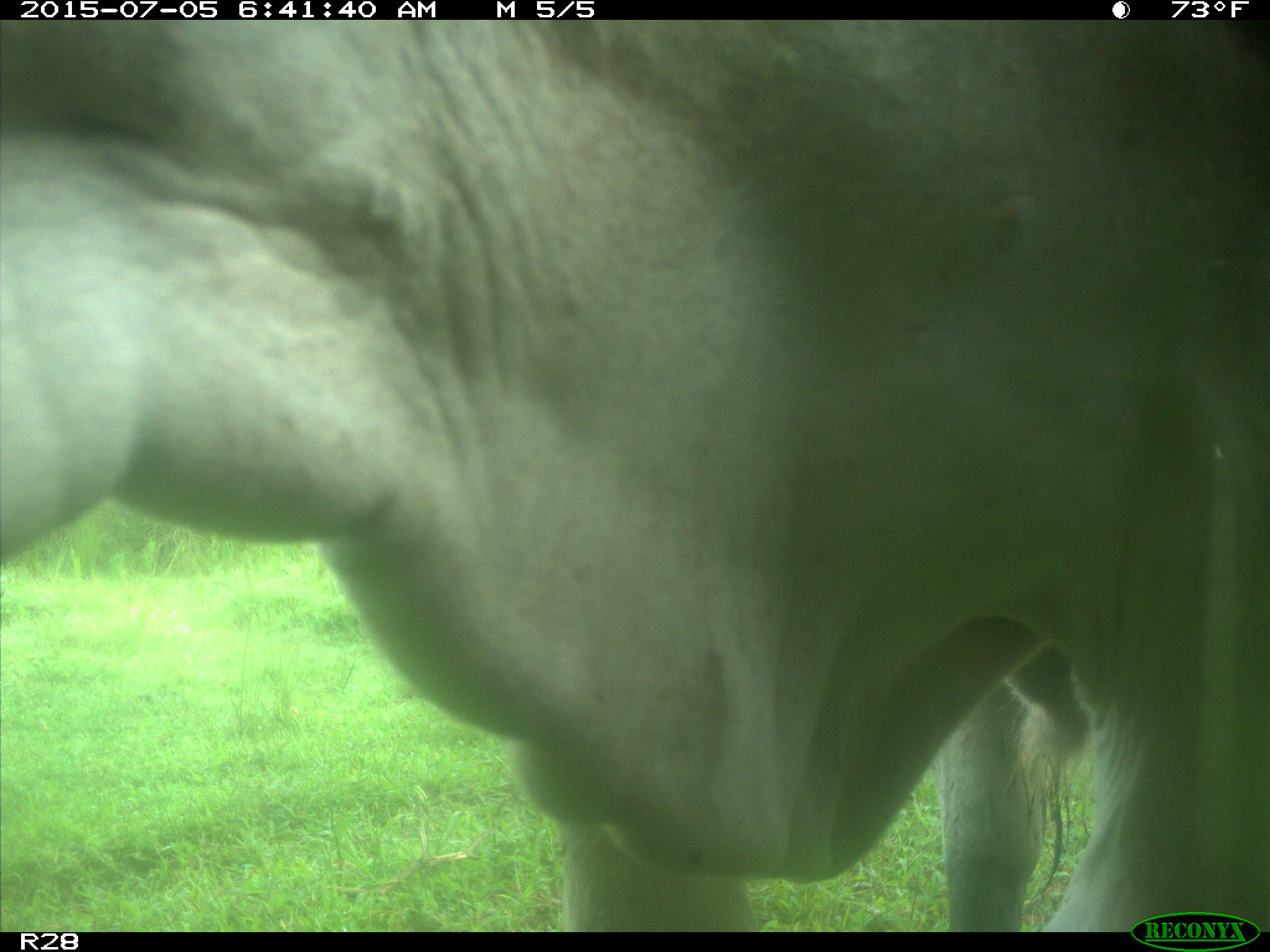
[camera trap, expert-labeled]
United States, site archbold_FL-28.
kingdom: Animalia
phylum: Chordata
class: Mammalia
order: Artiodactyla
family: Bovidae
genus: Bos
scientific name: Bos taurus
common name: domestic cow